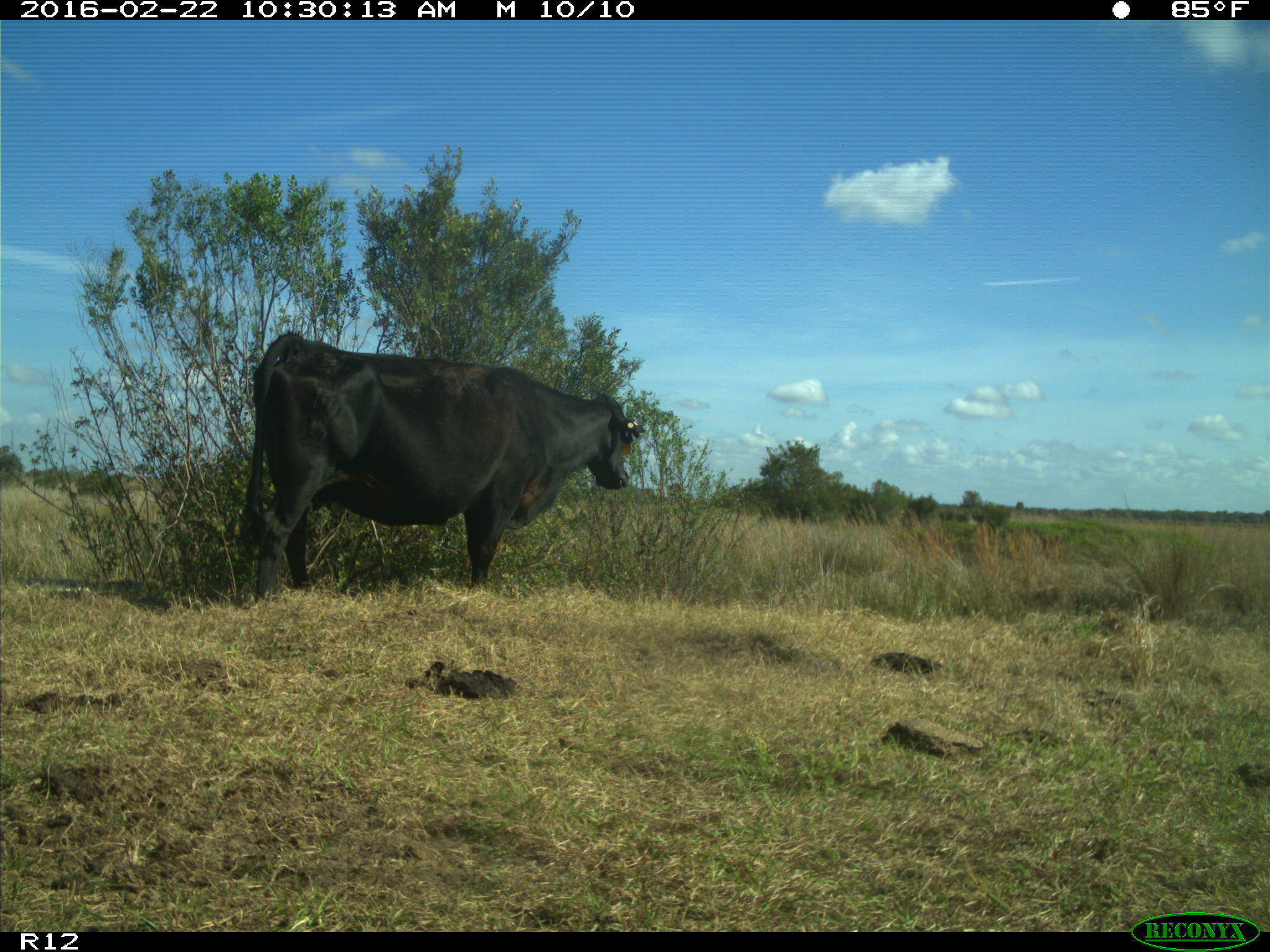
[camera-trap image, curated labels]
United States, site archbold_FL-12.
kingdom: Animalia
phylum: Chordata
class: Mammalia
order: Artiodactyla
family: Bovidae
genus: Bos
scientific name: Bos taurus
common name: domestic cow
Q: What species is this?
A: Bos taurus (domestic cow).